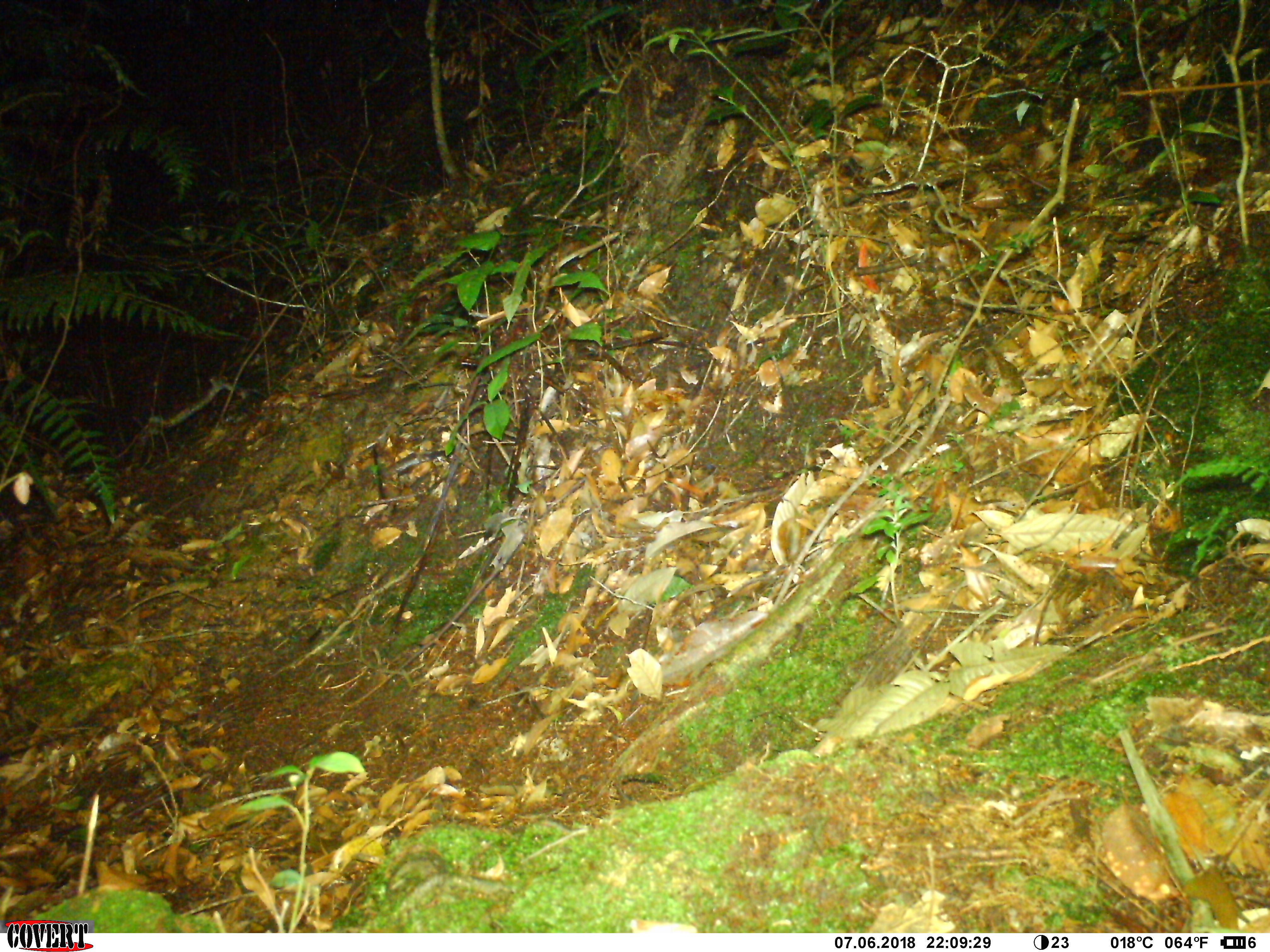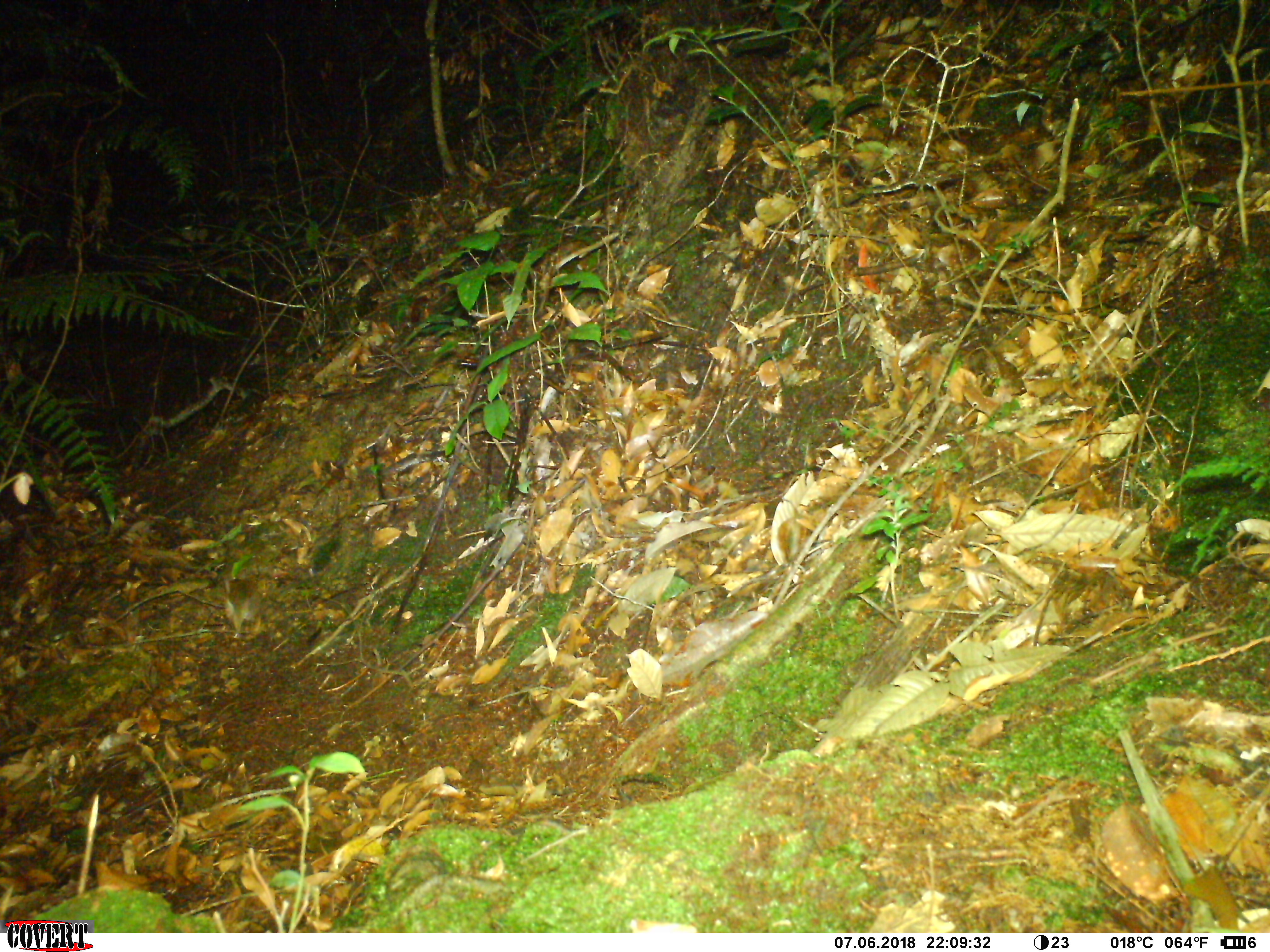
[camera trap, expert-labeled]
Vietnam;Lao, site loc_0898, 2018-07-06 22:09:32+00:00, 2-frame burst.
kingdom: Animalia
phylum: Chordata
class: Mammalia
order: Rodentia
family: Muridae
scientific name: Muridae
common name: old-world mice and rats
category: unidentified murid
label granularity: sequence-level